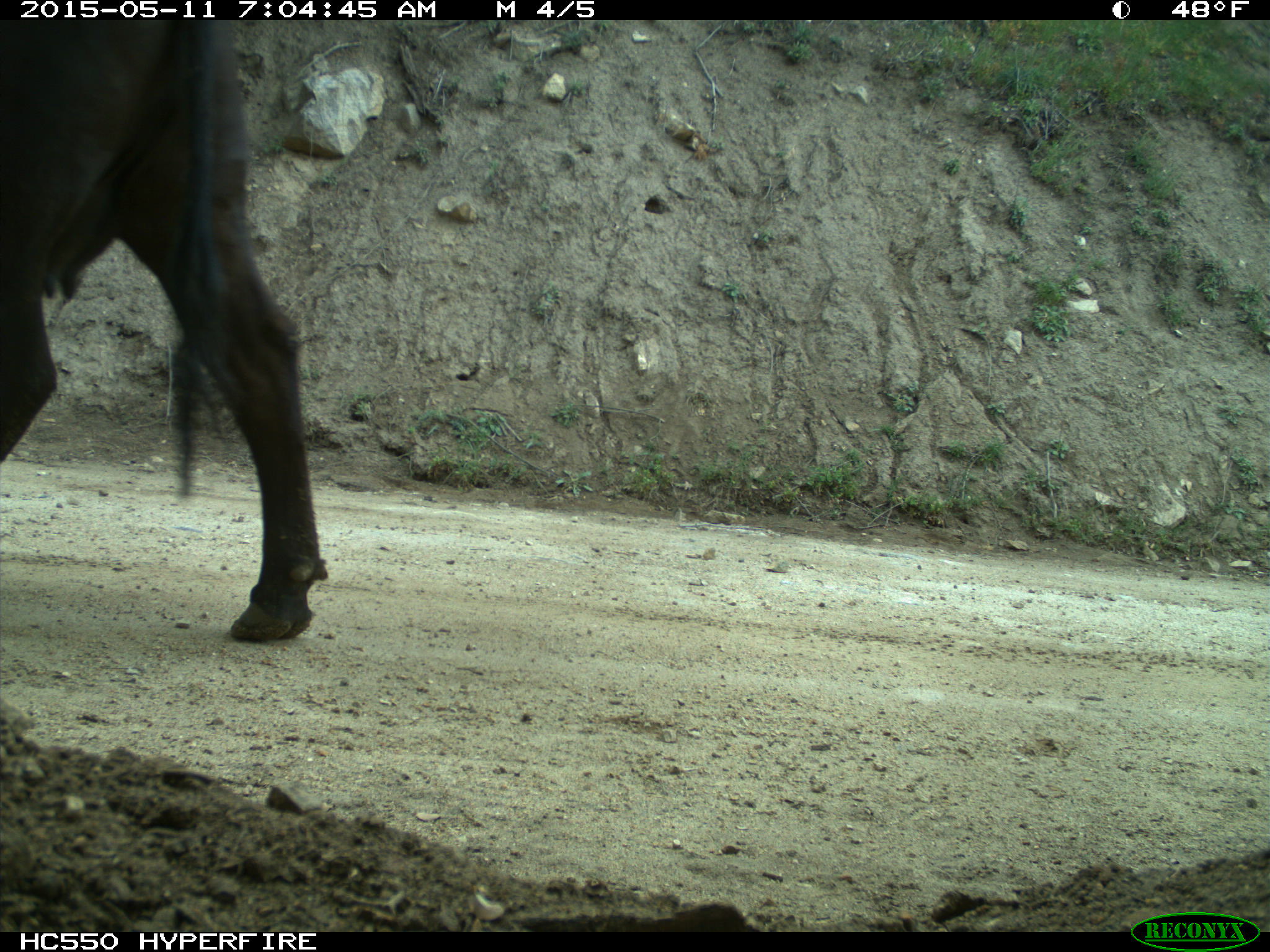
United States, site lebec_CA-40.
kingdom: Animalia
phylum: Chordata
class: Mammalia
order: Artiodactyla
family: Bovidae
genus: Bos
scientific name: Bos taurus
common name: domestic cow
Bos taurus (domestic cow).